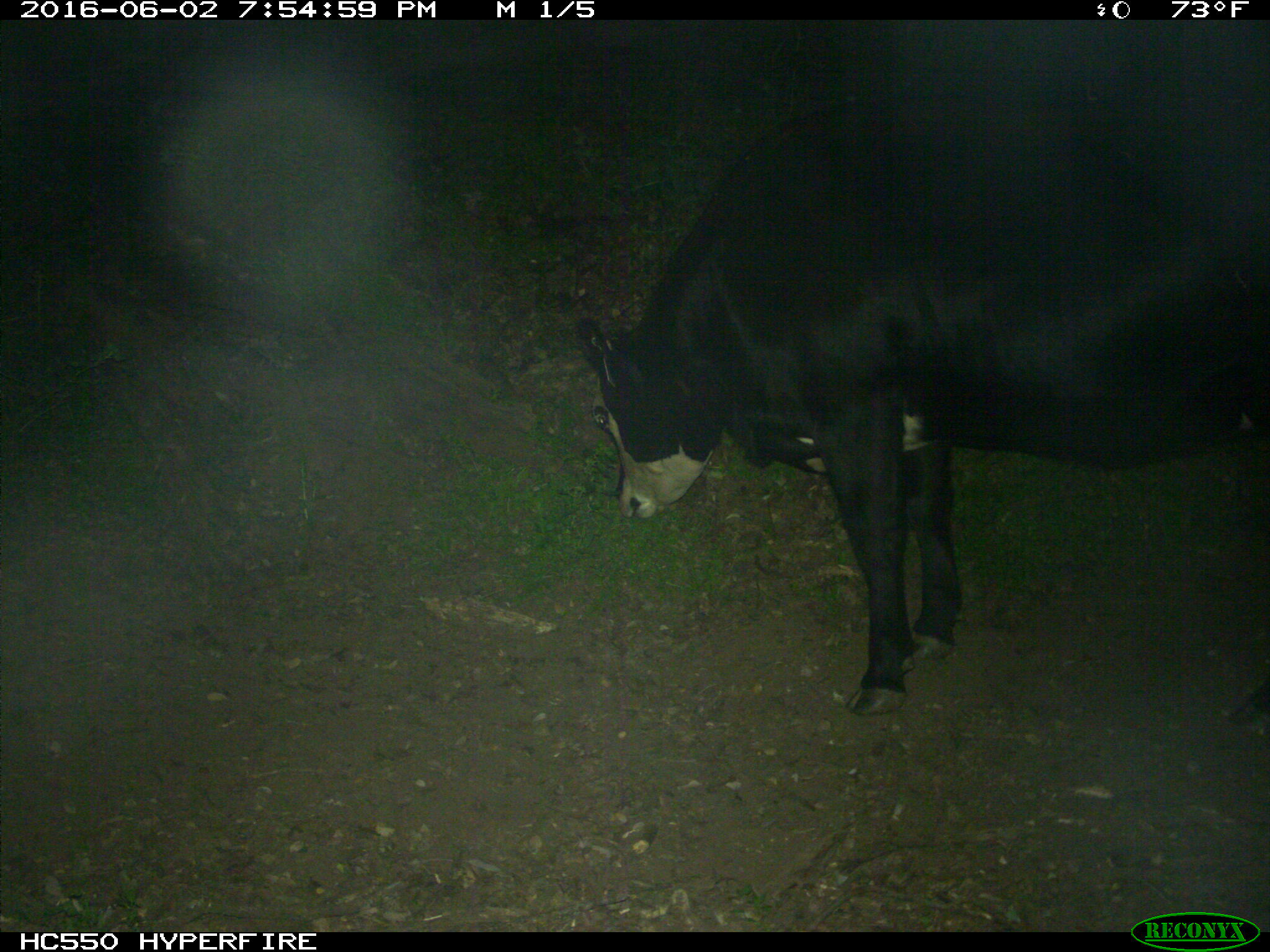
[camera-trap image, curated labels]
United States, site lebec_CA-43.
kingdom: Animalia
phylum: Chordata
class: Mammalia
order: Artiodactyla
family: Bovidae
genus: Bos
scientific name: Bos taurus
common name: domestic cow